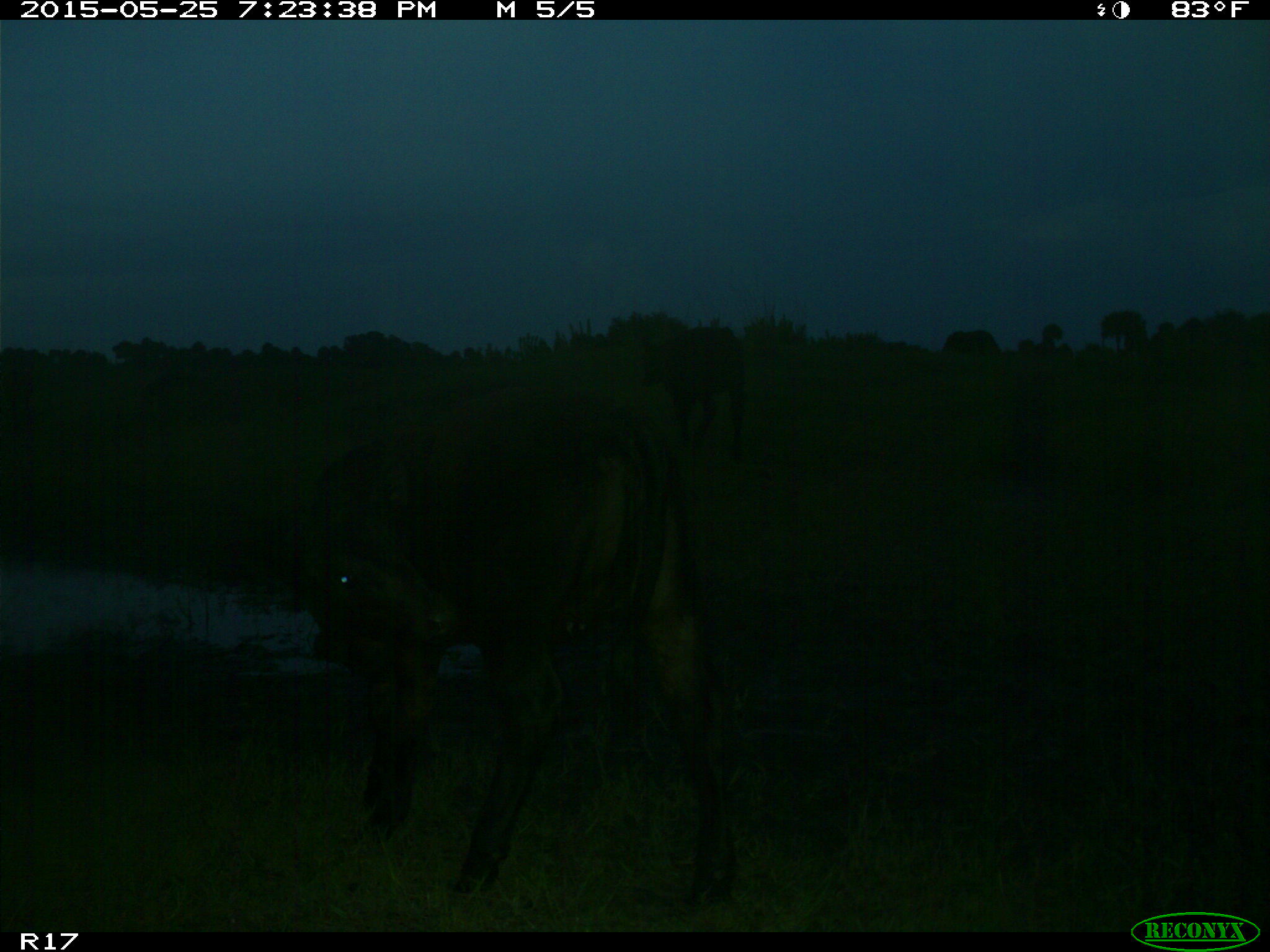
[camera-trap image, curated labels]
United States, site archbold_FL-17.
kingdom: Animalia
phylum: Chordata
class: Mammalia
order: Artiodactyla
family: Bovidae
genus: Bos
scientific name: Bos taurus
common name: domestic cow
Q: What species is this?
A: Bos taurus (domestic cow).